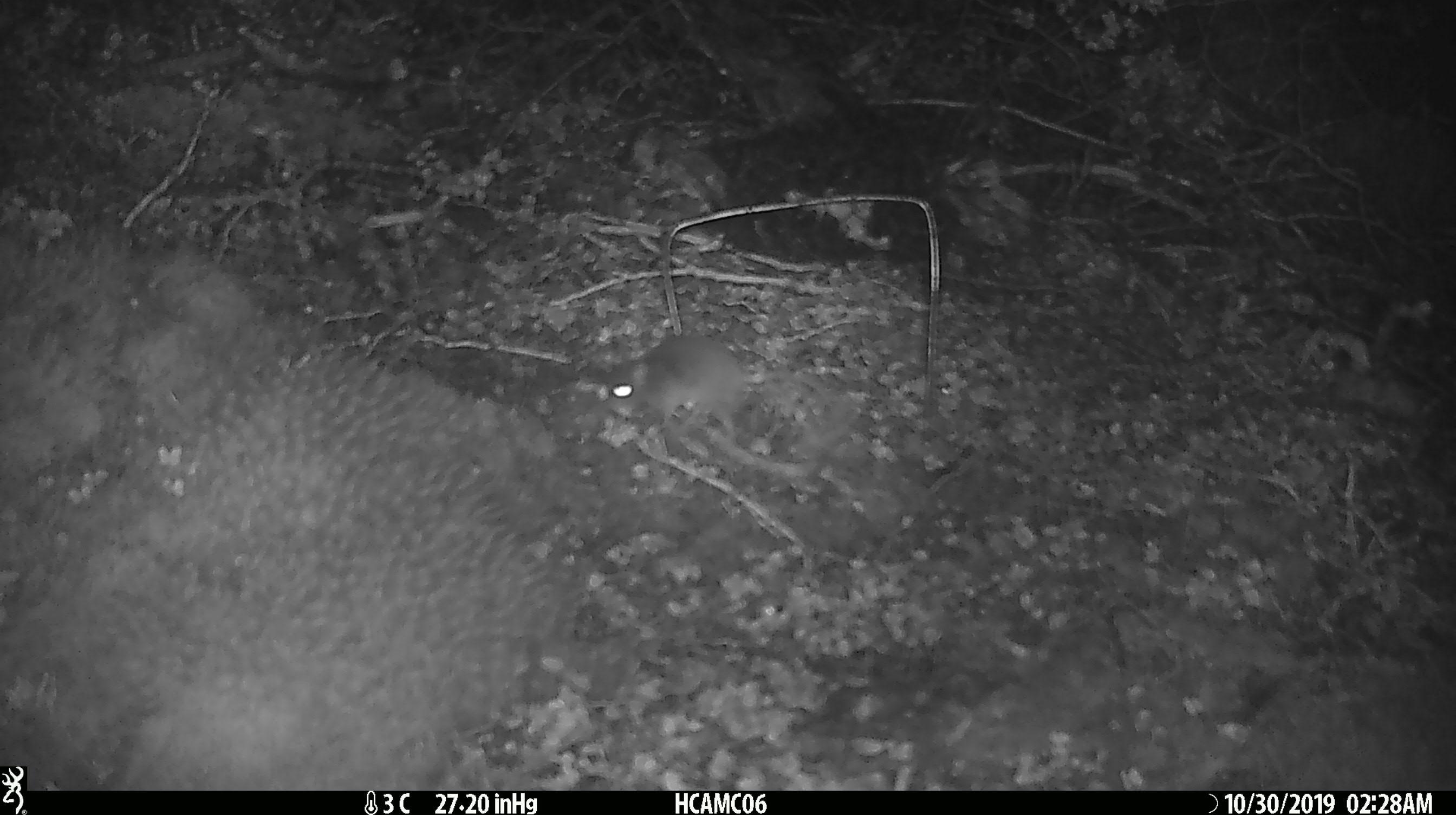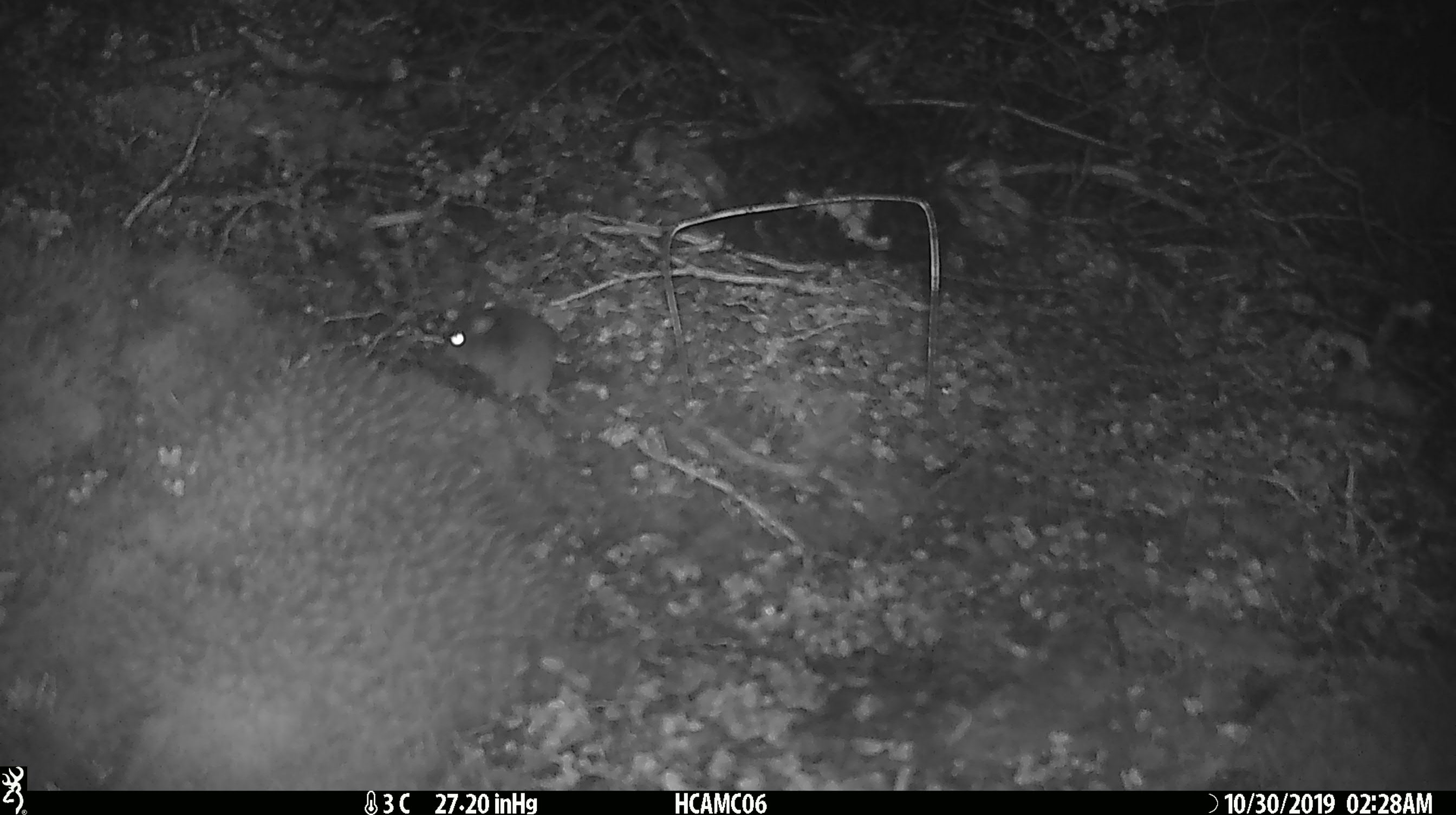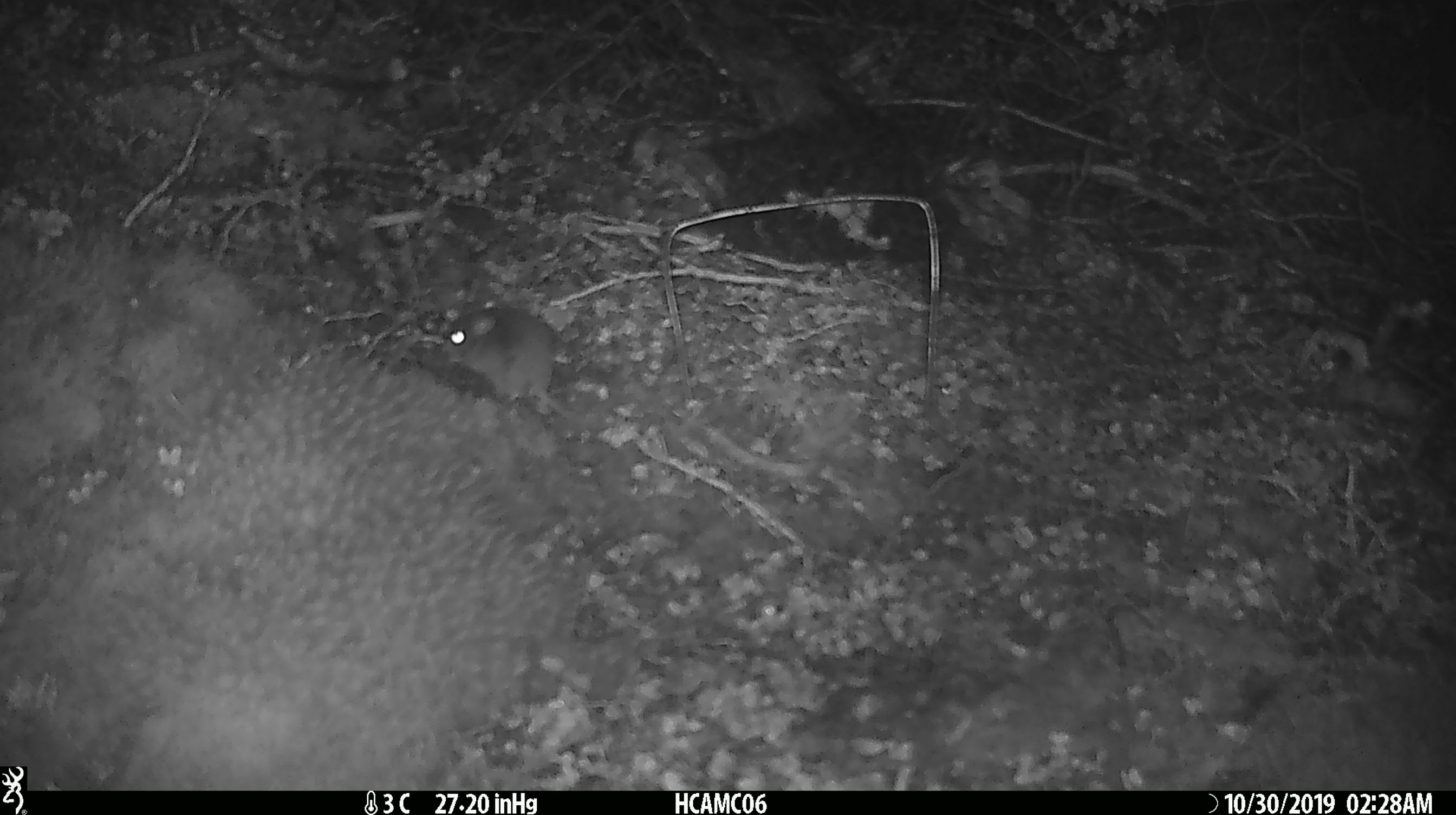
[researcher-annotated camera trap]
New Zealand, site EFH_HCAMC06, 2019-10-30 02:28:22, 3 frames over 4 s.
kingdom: Animalia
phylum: Chordata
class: Mammalia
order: Rodentia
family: Muridae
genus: Mus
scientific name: Mus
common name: mouse